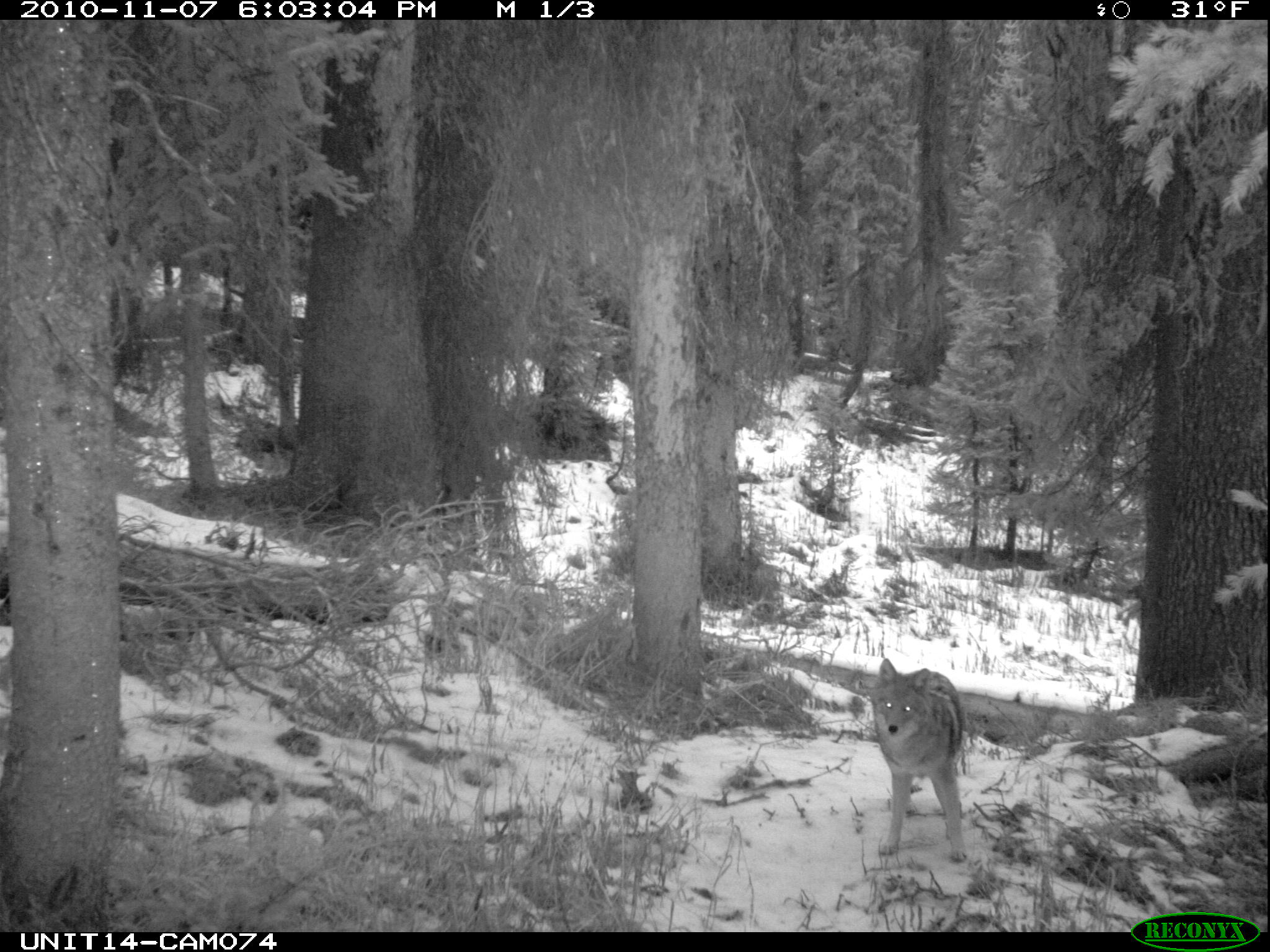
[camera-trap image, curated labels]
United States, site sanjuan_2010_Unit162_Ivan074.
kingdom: Animalia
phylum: Chordata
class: Mammalia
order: Carnivora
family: Canidae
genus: Canis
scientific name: Canis latrans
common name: coyote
Canis latrans (coyote).